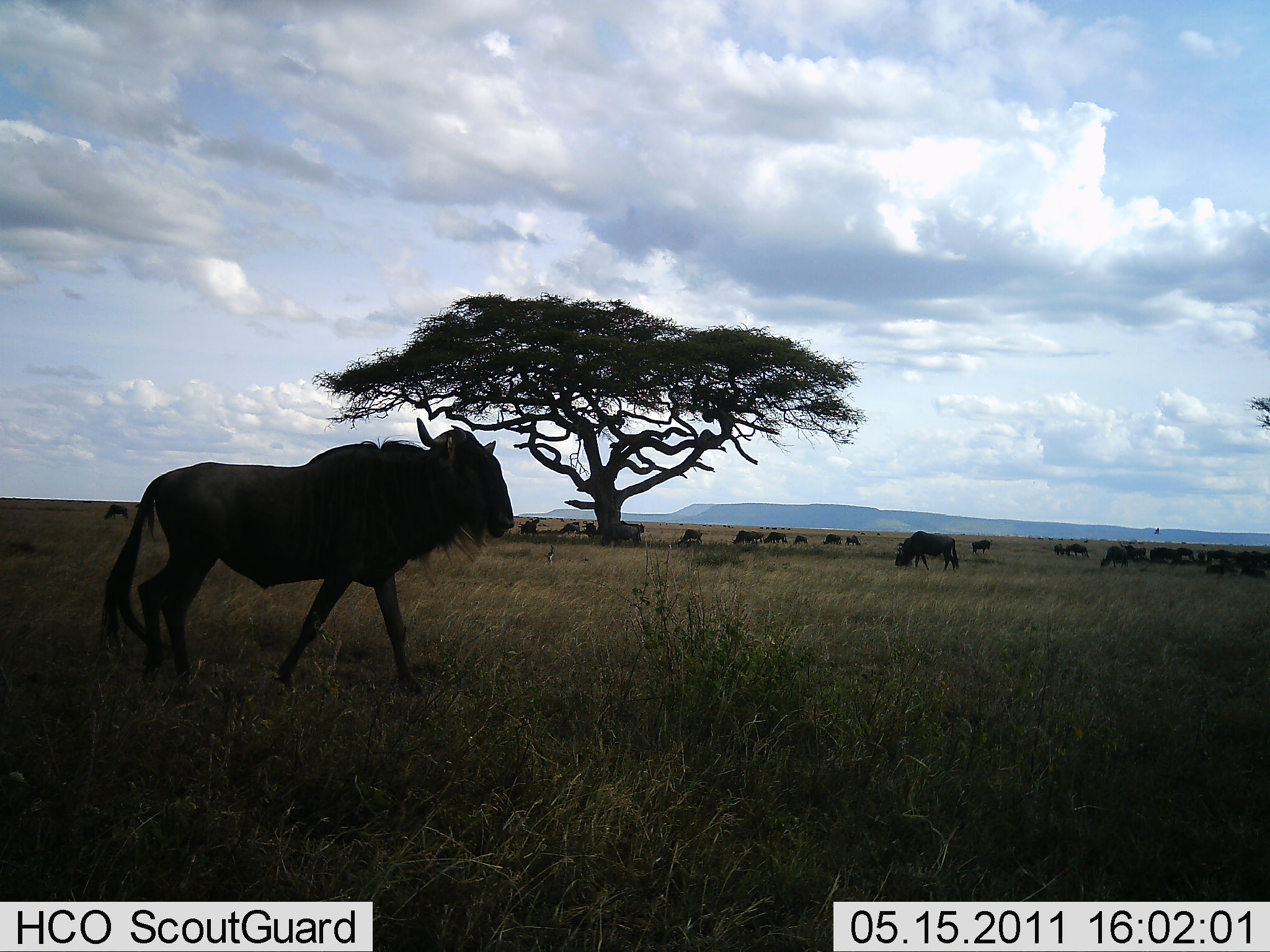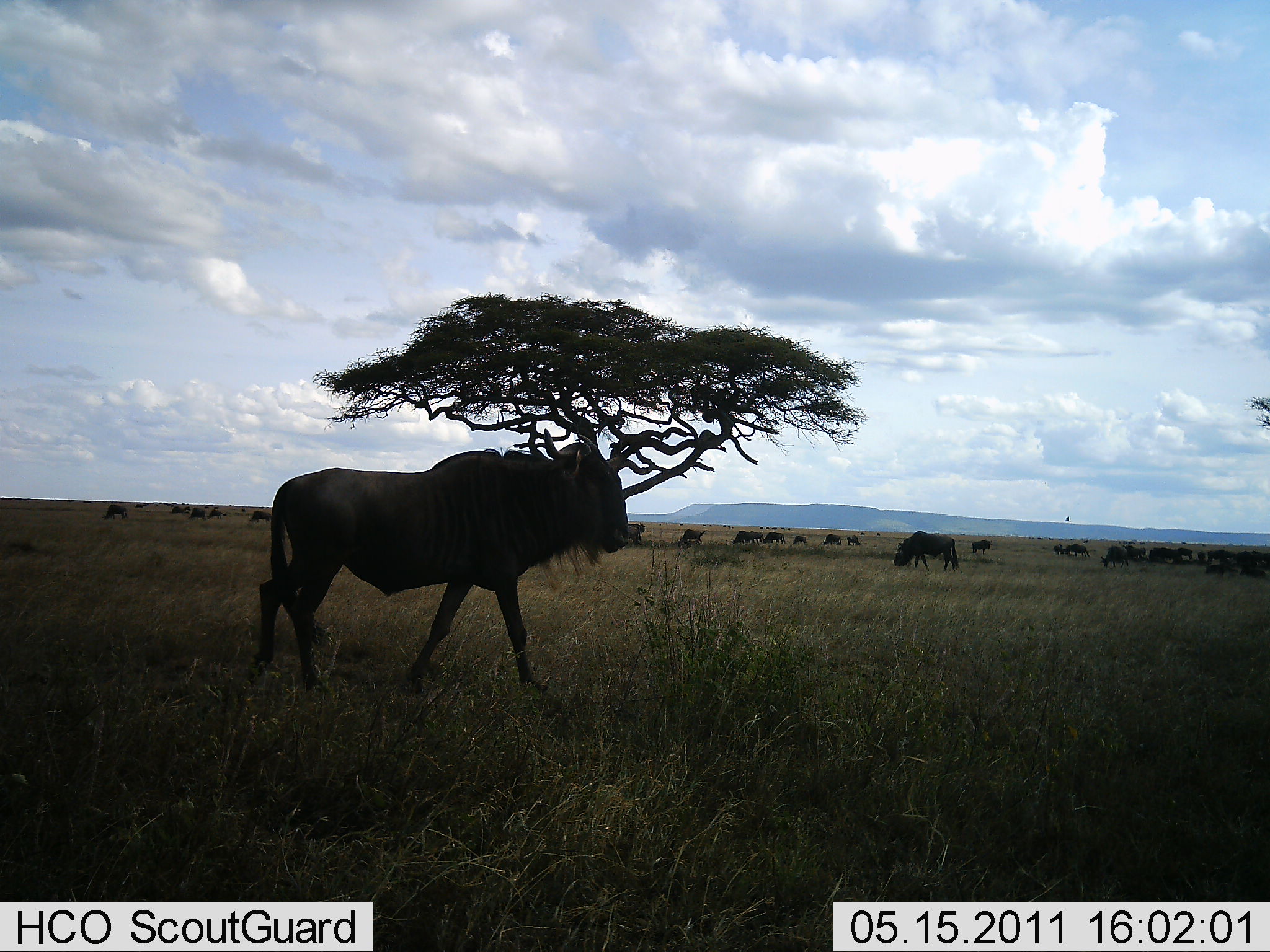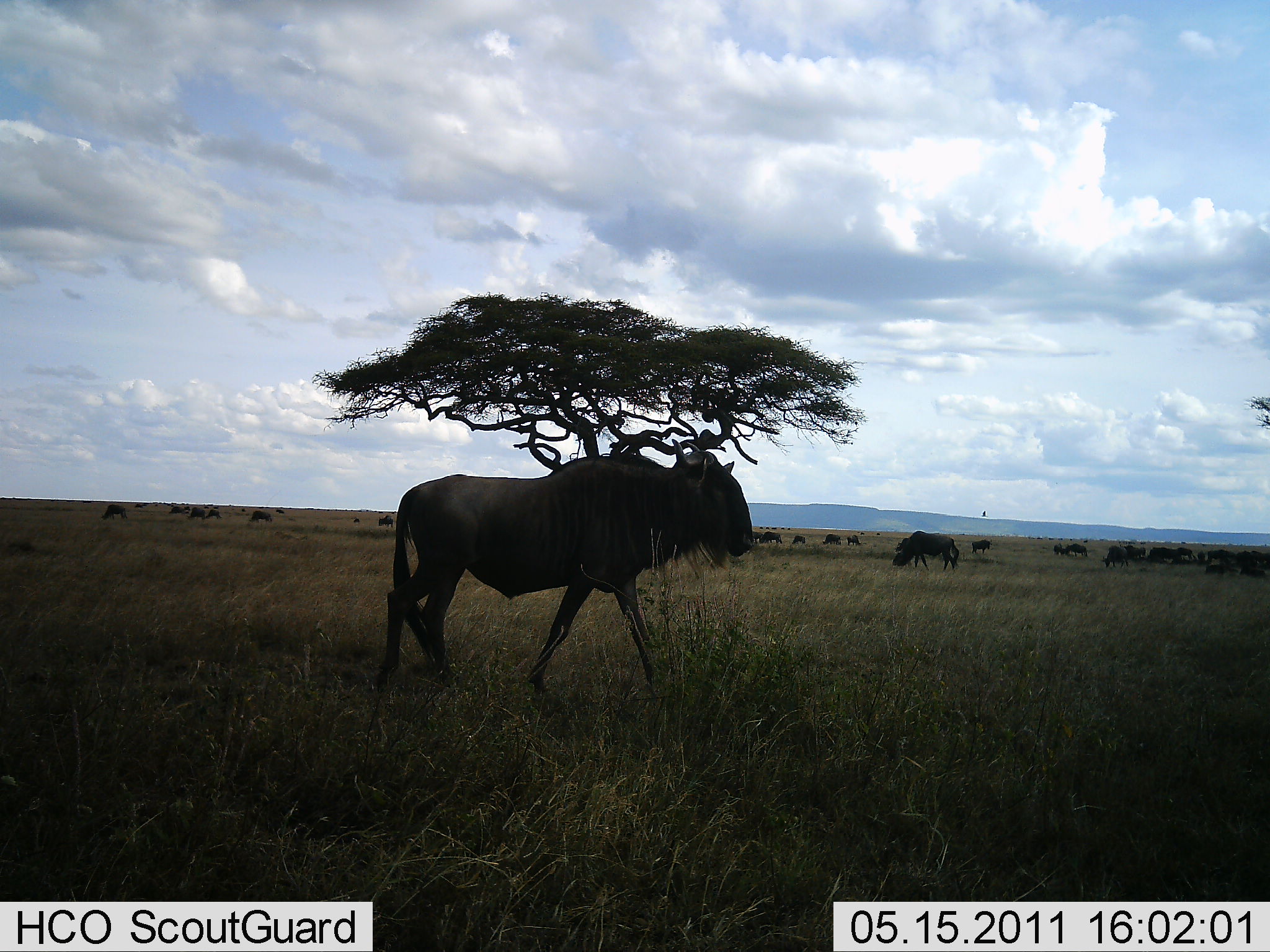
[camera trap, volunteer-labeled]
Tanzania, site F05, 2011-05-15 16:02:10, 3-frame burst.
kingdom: Animalia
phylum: Chordata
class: Mammalia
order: Artiodactyla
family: Bovidae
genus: Connochaetes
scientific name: Connochaetes taurinus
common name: blue wildebeest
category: wildebeest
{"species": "wildebeest (blue wildebeest) (Connochaetes taurinus)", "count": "11-50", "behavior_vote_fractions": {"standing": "46%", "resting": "8%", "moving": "62%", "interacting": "0%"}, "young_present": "0%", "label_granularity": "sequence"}